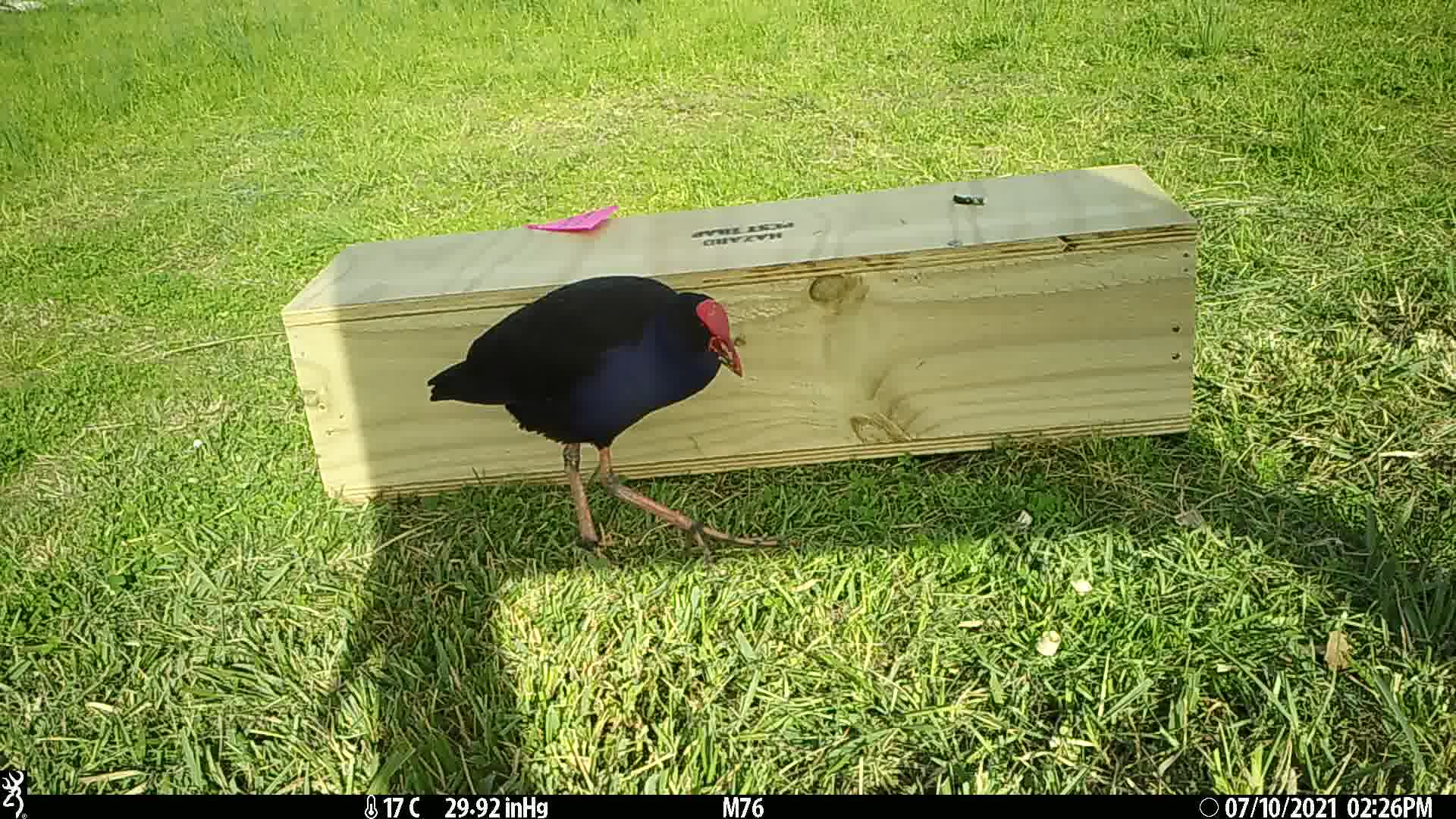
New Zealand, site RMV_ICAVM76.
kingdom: Animalia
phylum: Chordata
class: Aves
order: Gruiformes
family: Rallidae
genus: Porphyrio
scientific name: Porphyrio melanotus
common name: australasian swamphen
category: pukeko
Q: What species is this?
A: Pukeko (australasian swamphen) (Porphyrio melanotus).